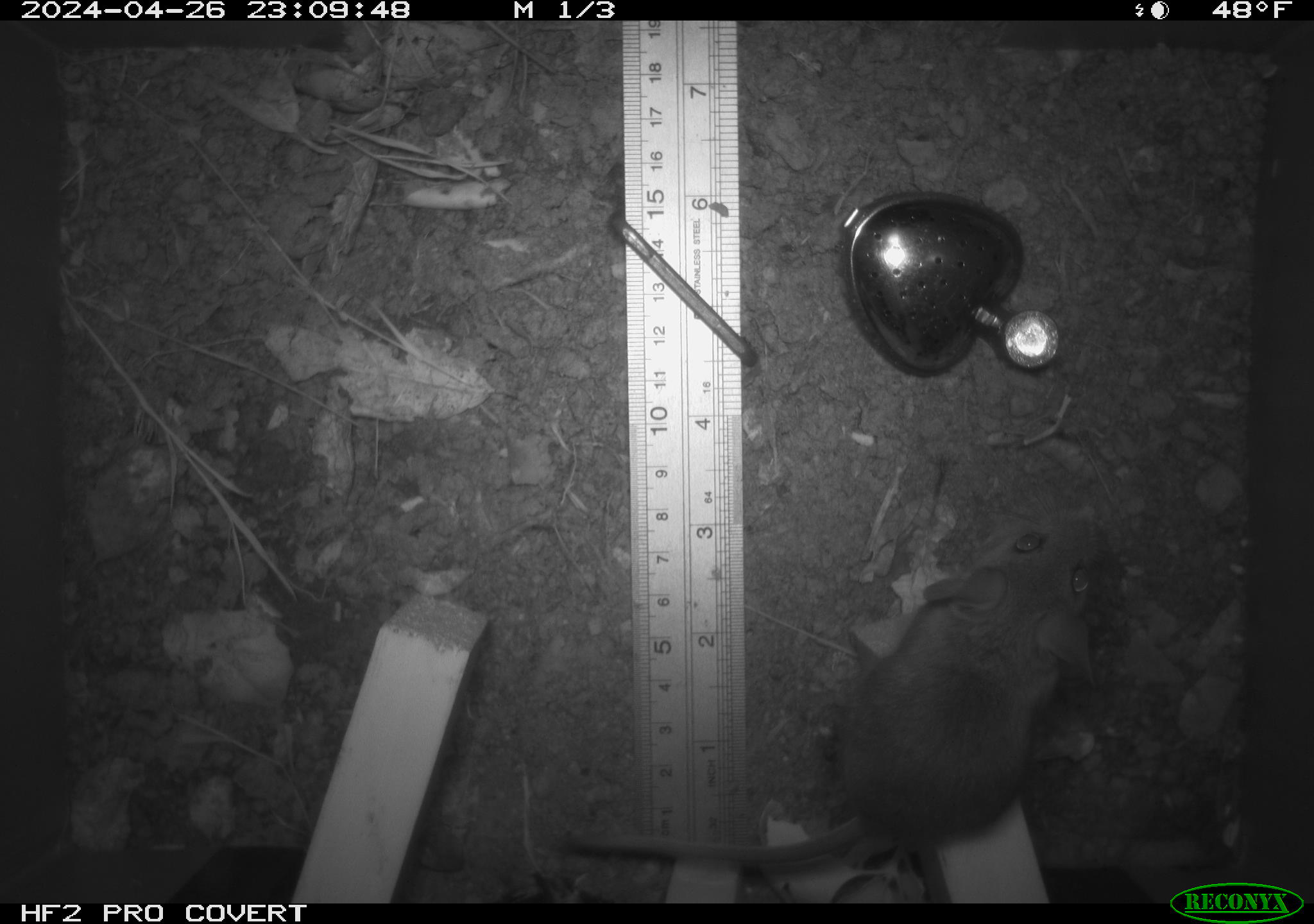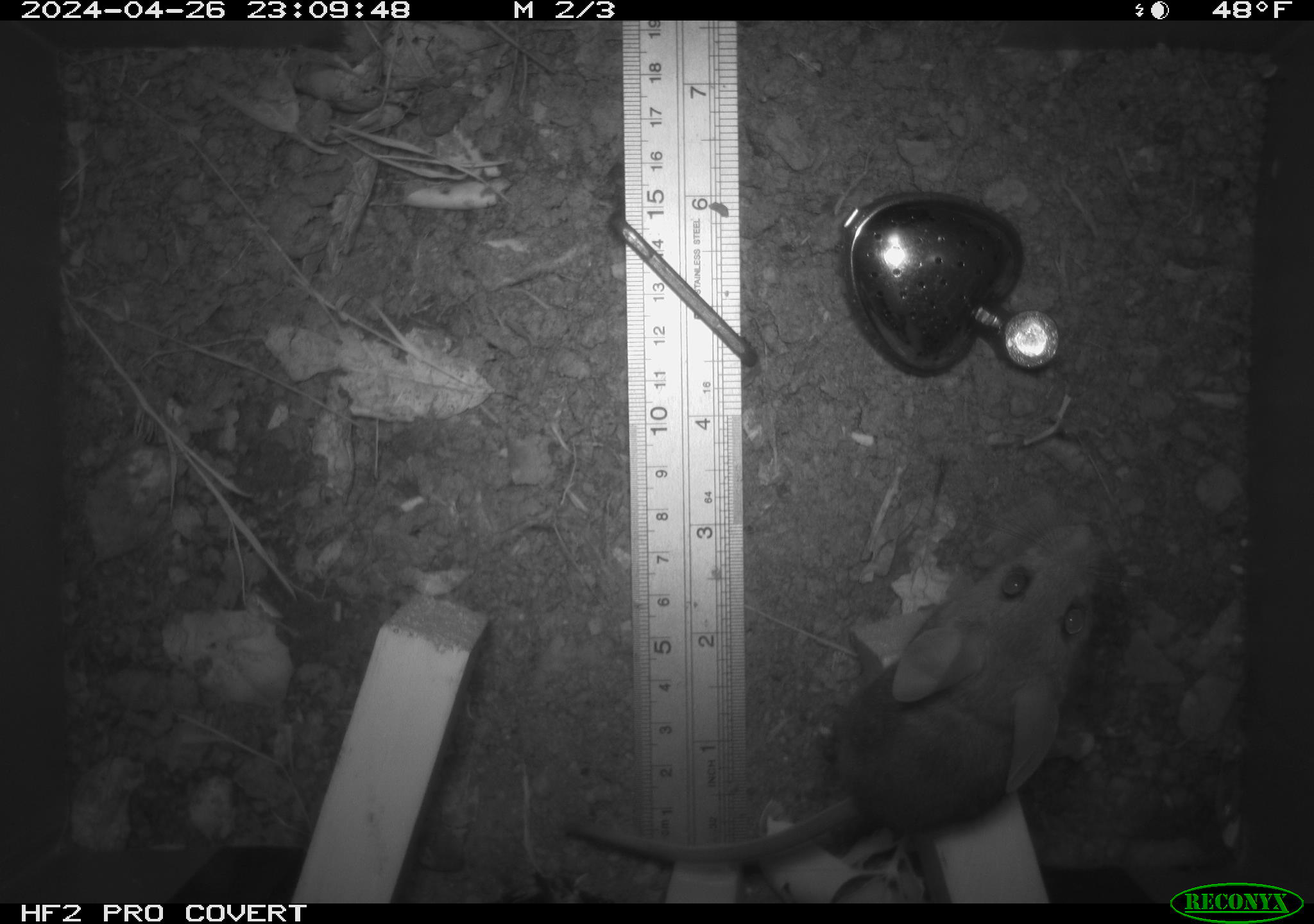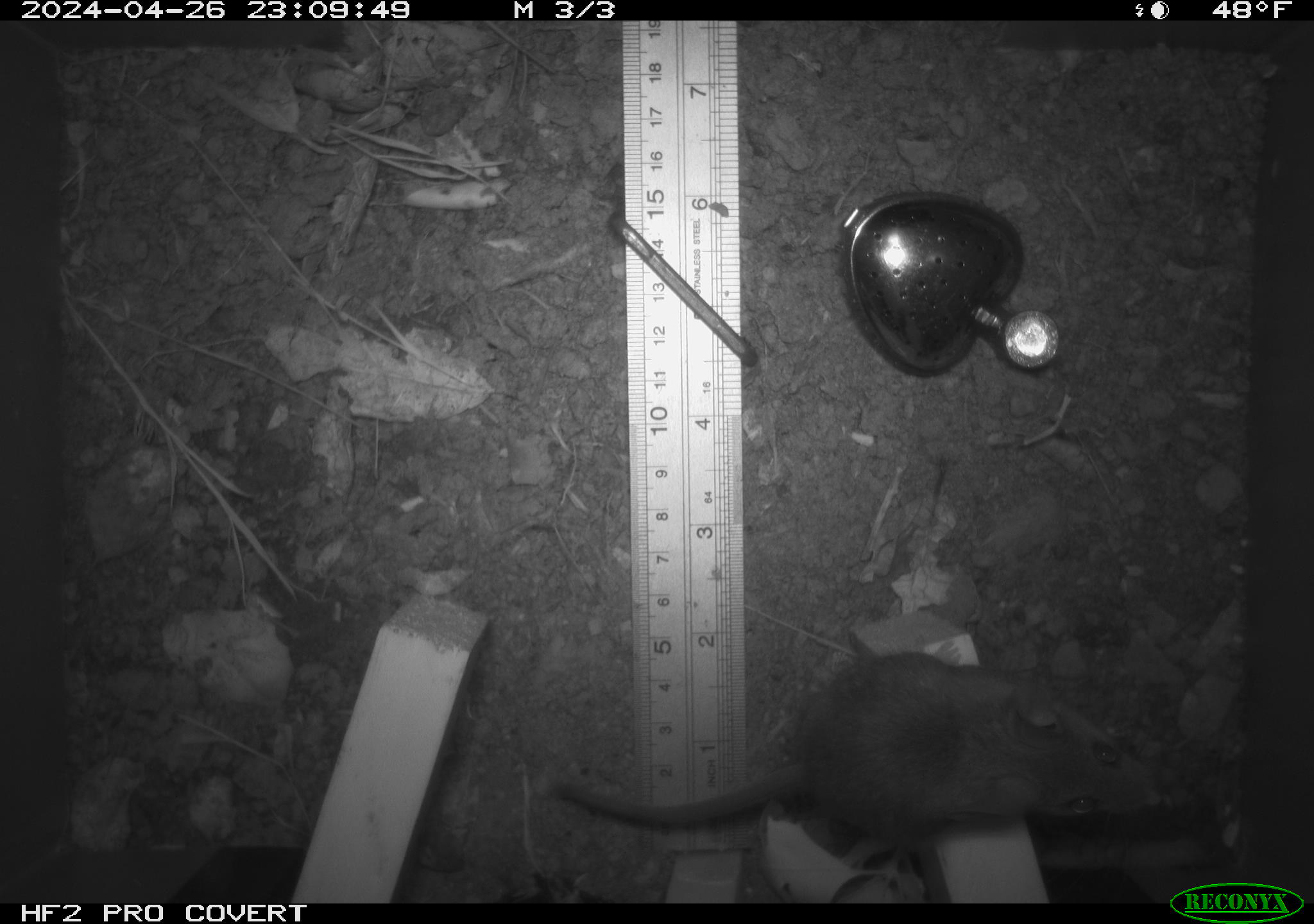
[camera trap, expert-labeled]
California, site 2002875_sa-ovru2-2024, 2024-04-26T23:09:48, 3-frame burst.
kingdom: Animalia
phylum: Chordata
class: Mammalia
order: Rodentia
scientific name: Rodentia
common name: rodent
Rodent (Rodentia).